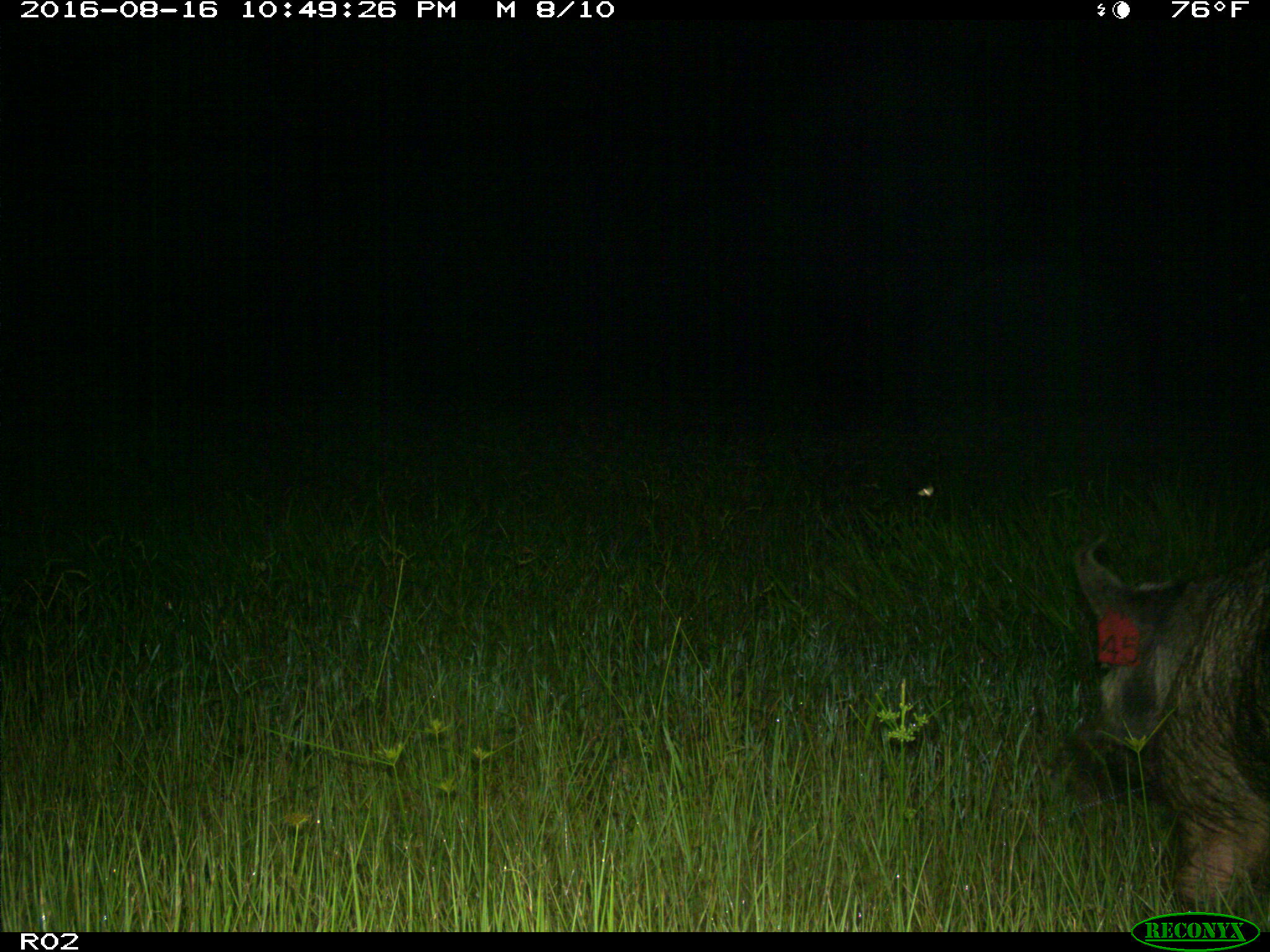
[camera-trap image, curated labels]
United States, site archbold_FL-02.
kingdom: Animalia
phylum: Chordata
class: Mammalia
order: Artiodactyla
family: Suidae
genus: Sus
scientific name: Sus scrofa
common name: wild boar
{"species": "Sus scrofa (wild boar)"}